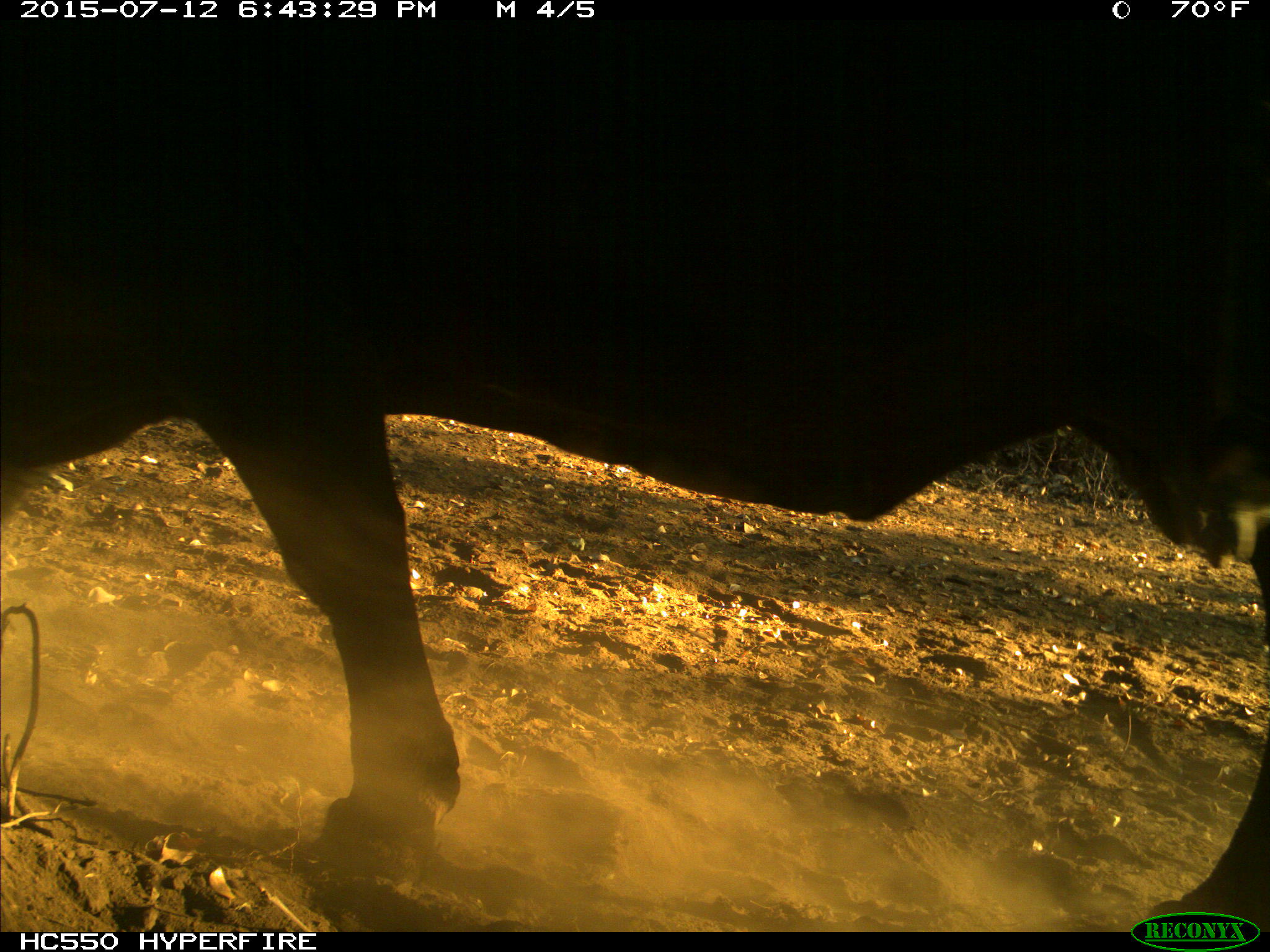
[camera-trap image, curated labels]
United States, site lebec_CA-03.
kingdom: Animalia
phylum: Chordata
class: Mammalia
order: Artiodactyla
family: Bovidae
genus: Bos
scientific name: Bos taurus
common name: domestic cow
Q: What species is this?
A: Bos taurus (domestic cow).